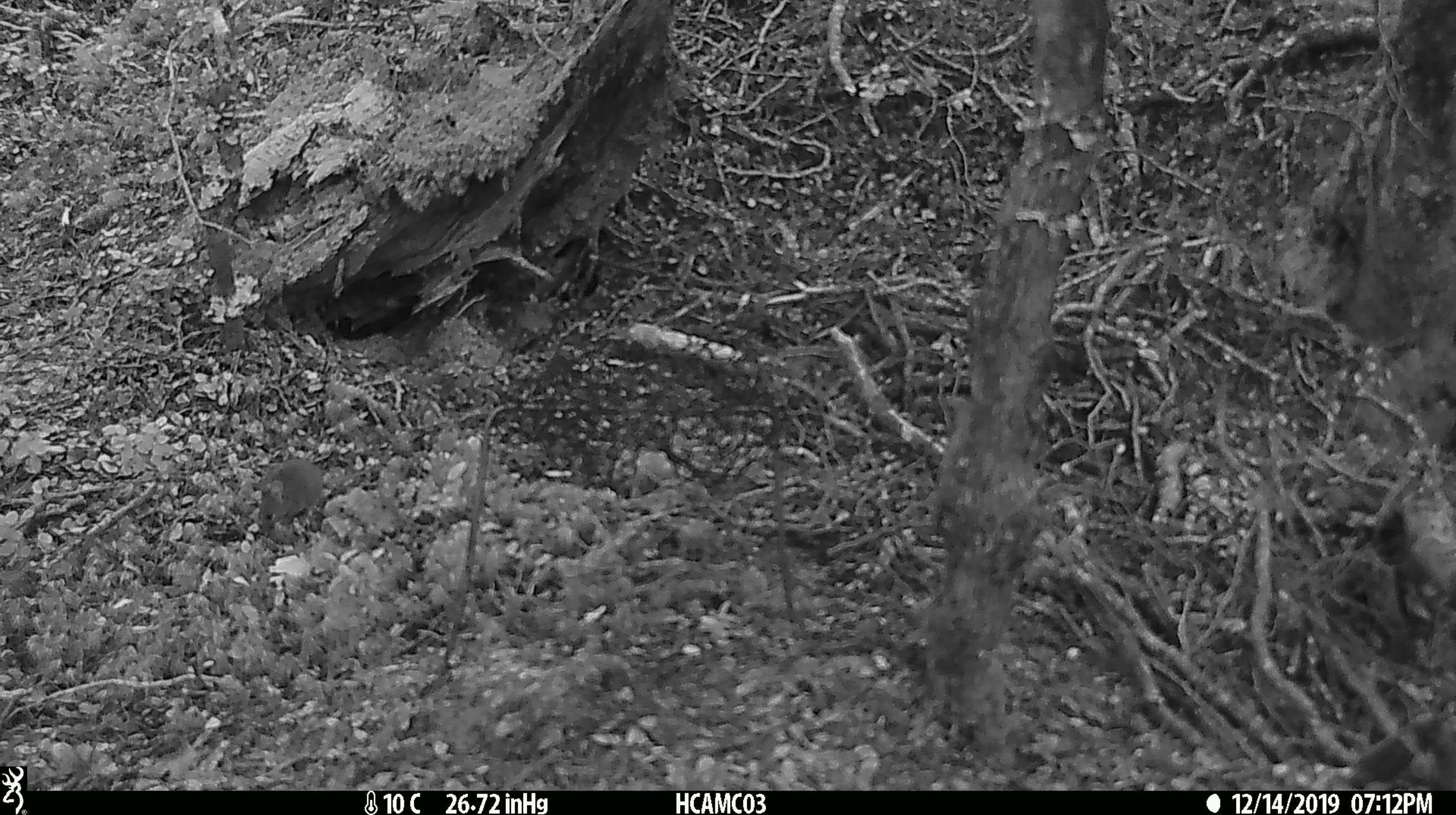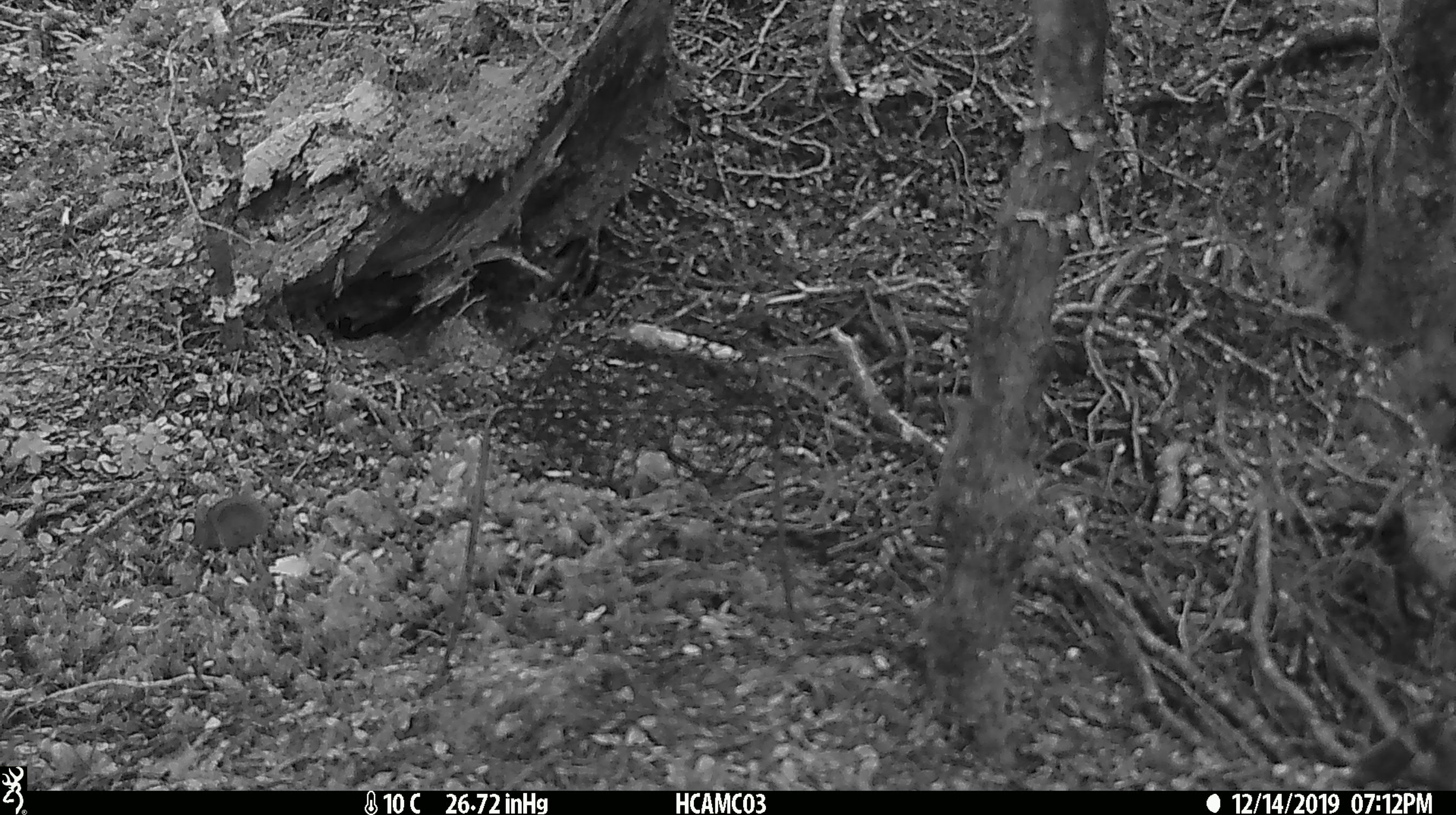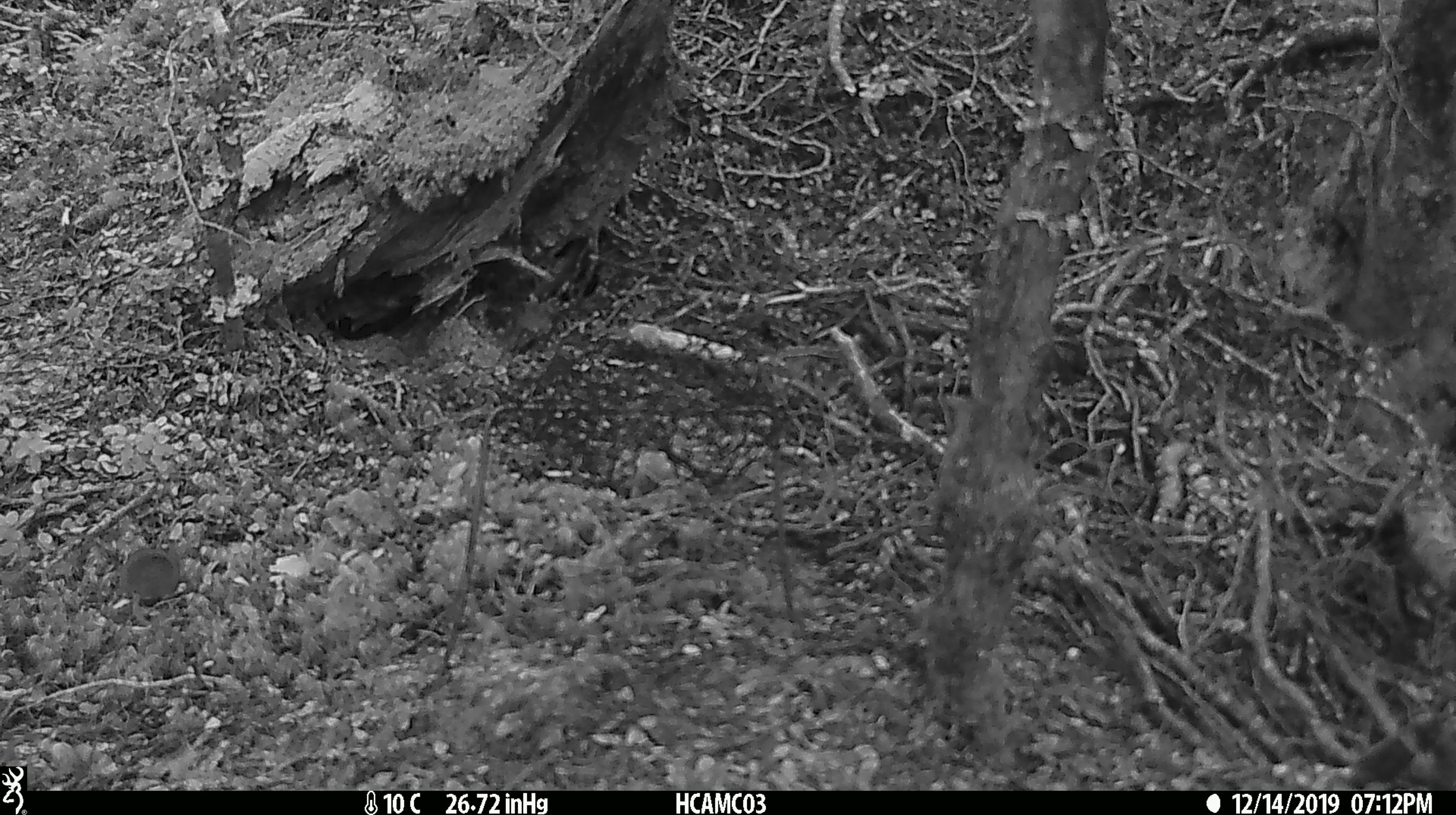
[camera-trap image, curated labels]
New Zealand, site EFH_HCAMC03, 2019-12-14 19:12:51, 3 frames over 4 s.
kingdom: Animalia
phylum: Chordata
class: Mammalia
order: Rodentia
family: Muridae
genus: Mus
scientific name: Mus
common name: mouse